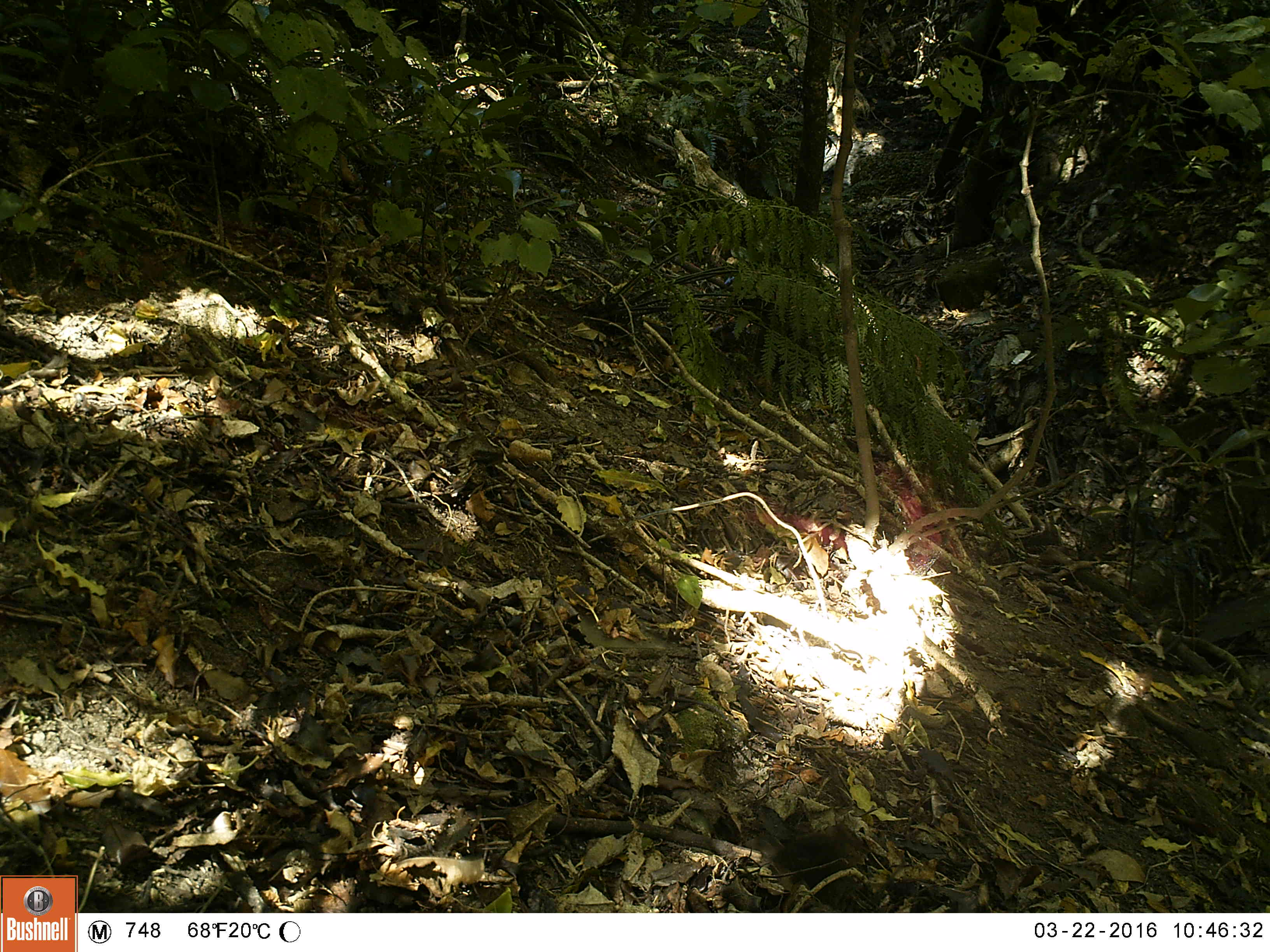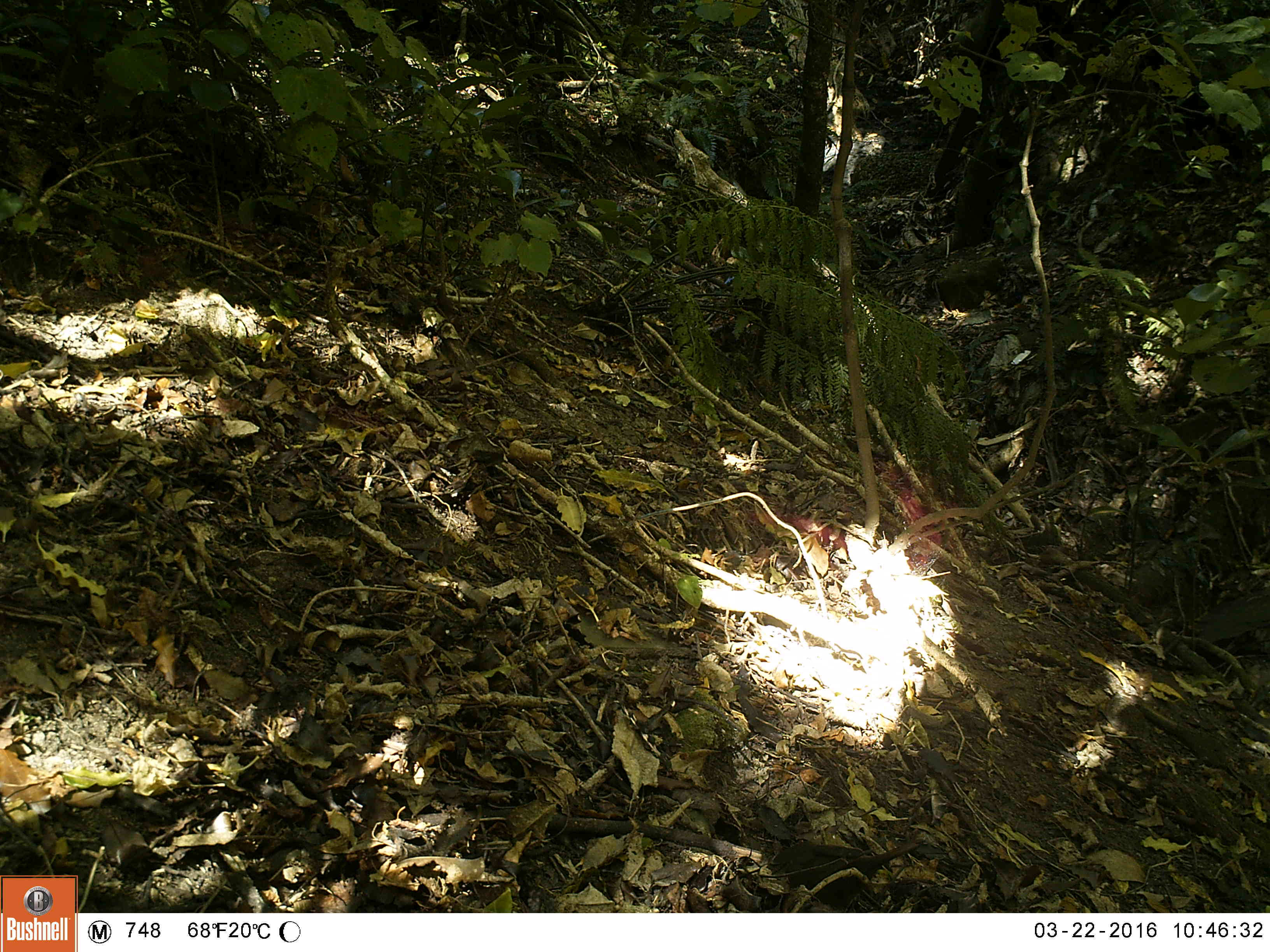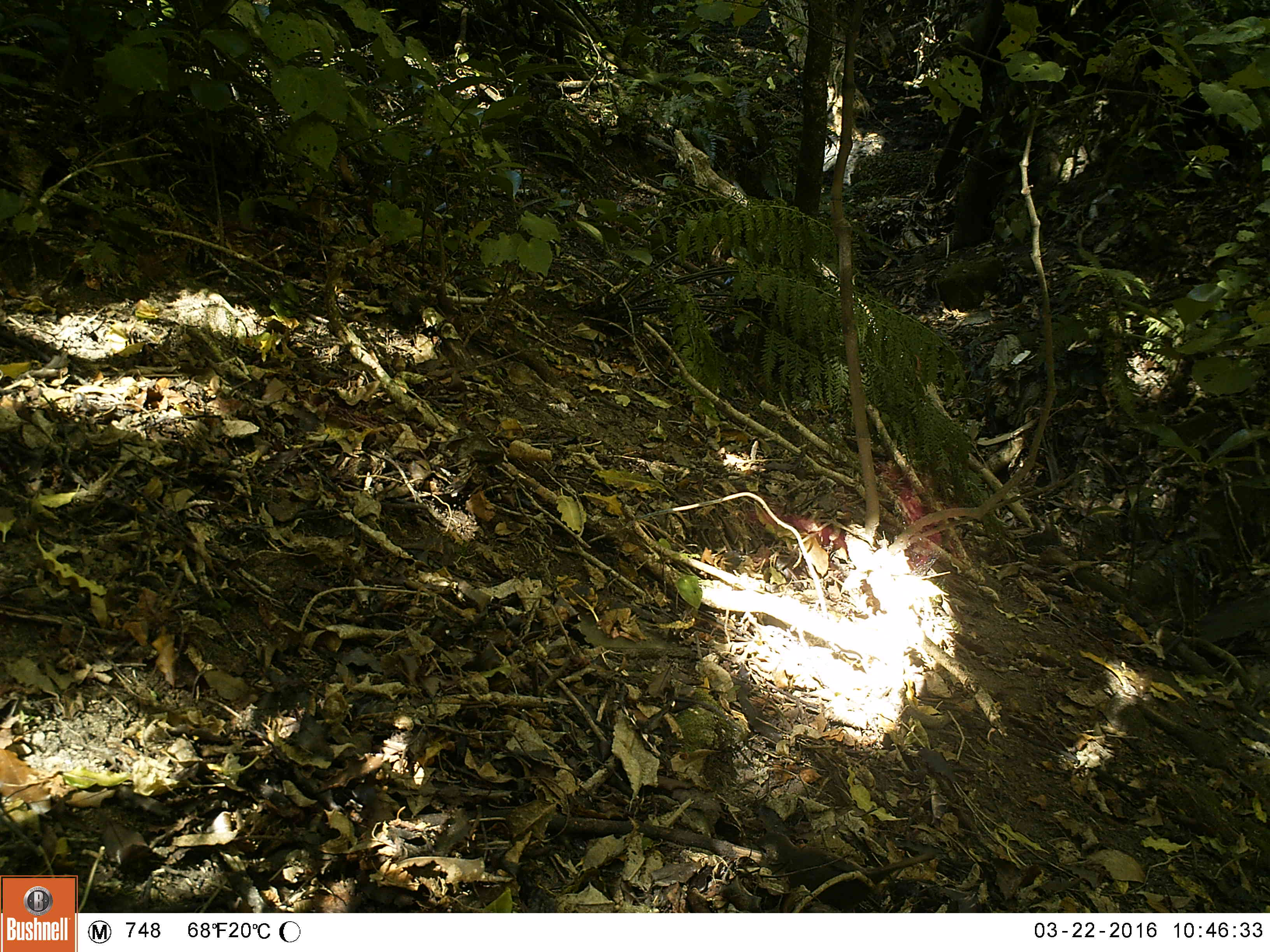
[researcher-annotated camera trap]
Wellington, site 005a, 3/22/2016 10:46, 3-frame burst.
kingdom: Animalia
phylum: Chordata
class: Aves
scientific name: Aves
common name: bird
Bird (Aves).